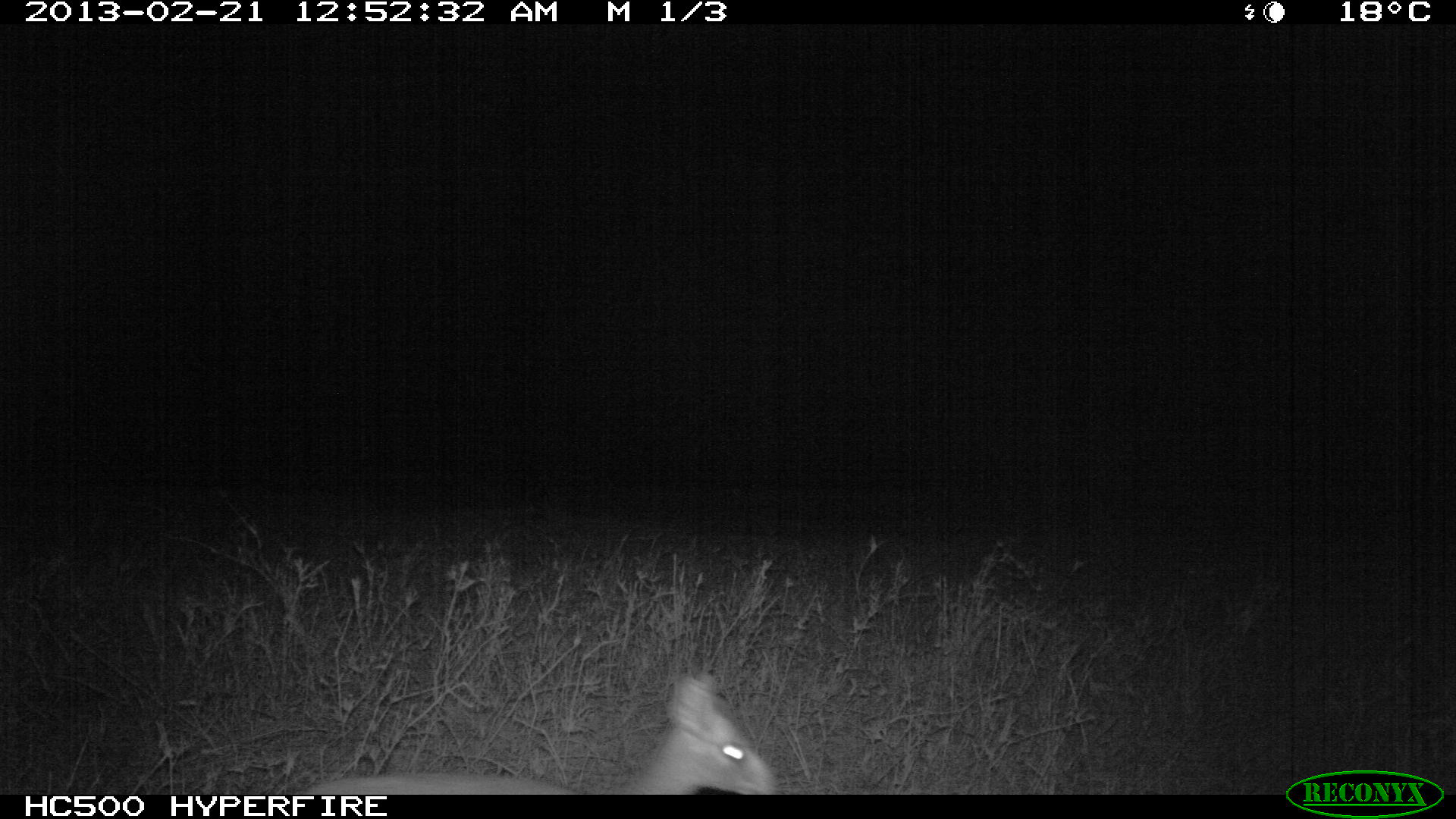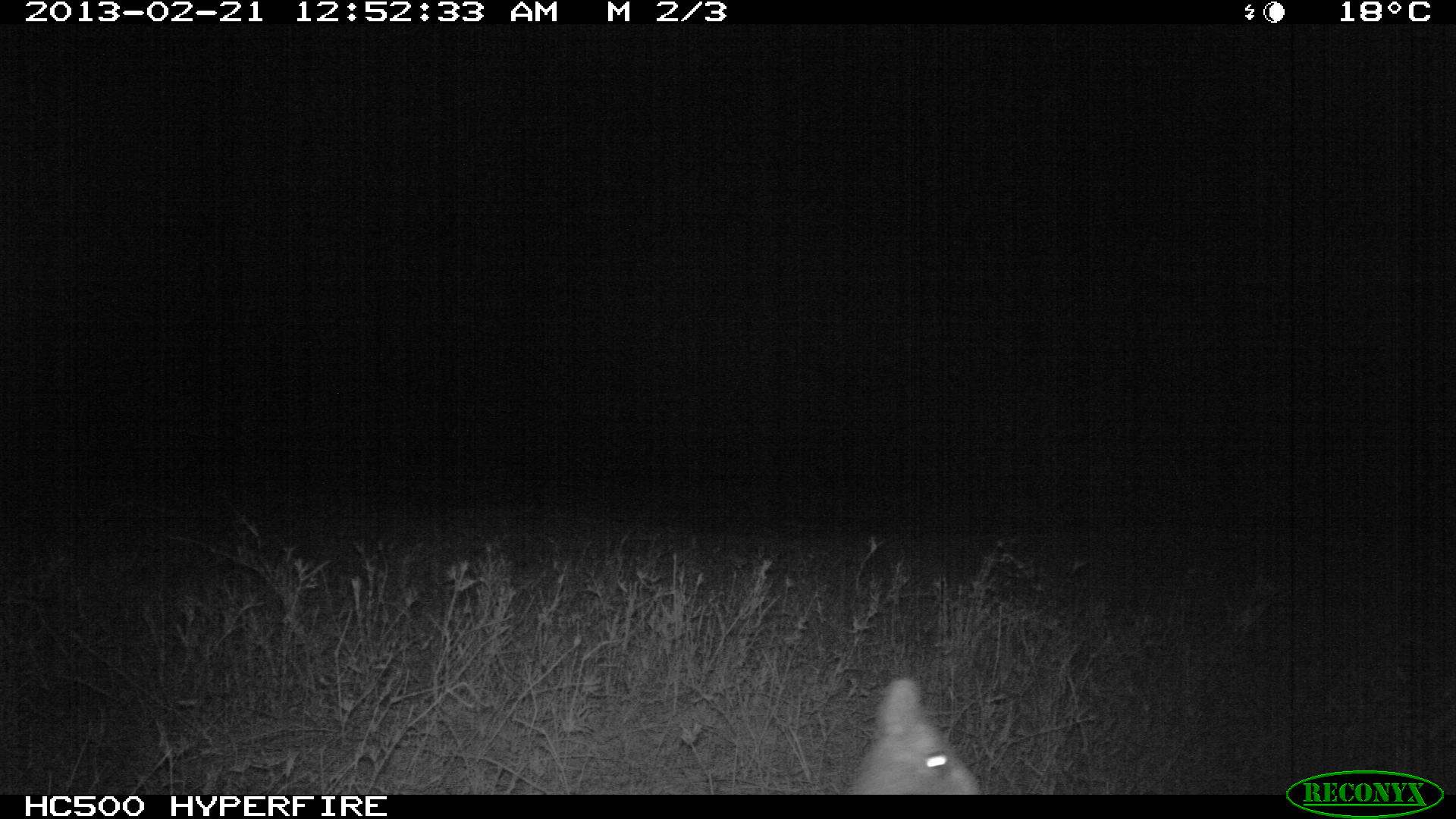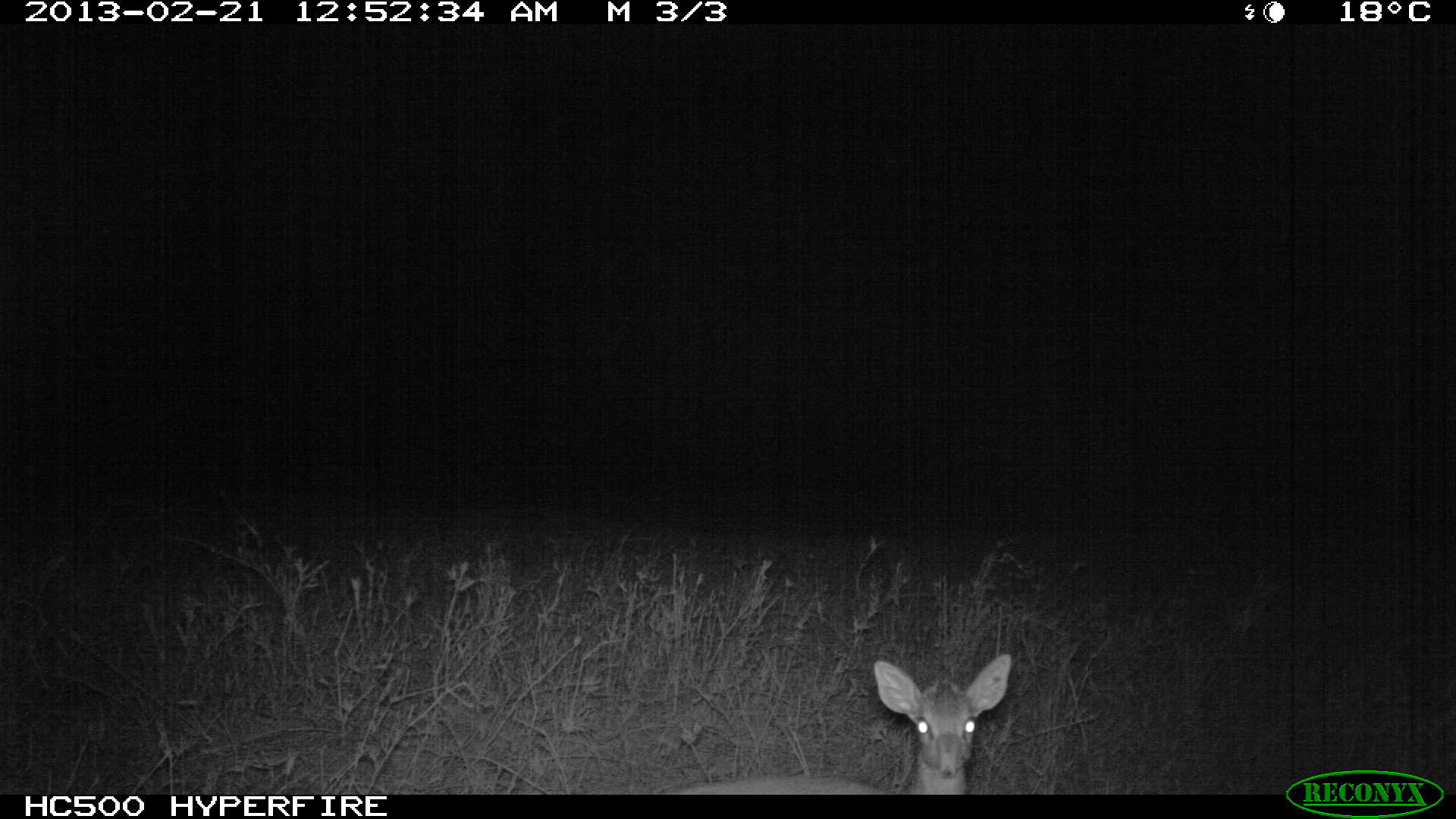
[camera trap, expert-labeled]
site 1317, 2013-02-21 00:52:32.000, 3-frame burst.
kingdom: Animalia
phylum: Chordata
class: Mammalia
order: Artiodactyla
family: Bovidae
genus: Madoqua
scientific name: Madoqua guentheri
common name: günther's dik-dik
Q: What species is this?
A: Madoqua guentheri (günther's dik-dik).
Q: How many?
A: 1.